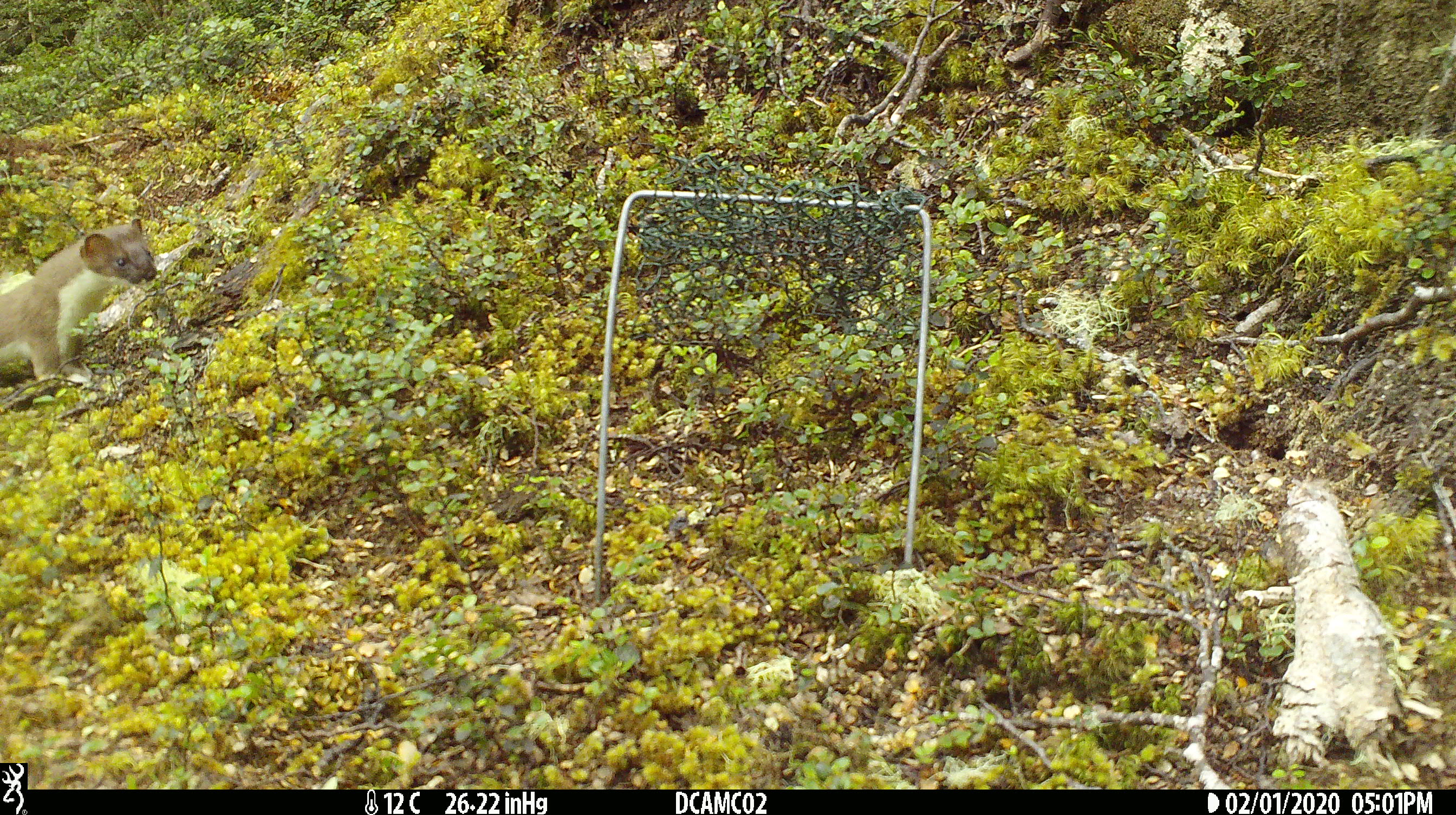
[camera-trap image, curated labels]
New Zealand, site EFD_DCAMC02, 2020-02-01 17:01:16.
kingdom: Animalia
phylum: Chordata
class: Mammalia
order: Carnivora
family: Mustelidae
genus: Mustela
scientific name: Mustela erminea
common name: stoat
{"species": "stoat (Mustela erminea)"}